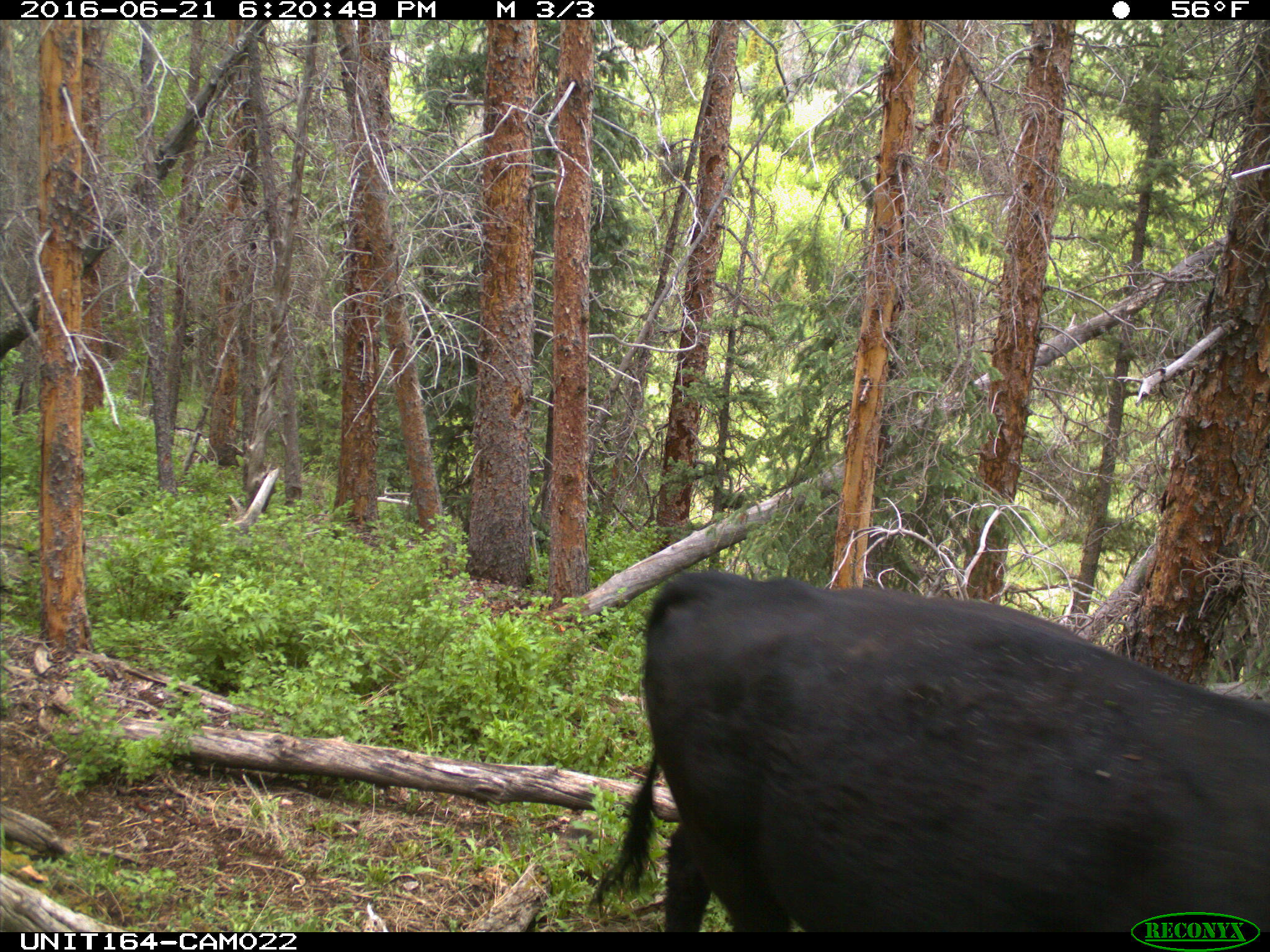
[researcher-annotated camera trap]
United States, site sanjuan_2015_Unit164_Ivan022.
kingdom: Animalia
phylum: Chordata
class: Mammalia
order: Artiodactyla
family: Bovidae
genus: Bos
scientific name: Bos taurus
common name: domestic cow